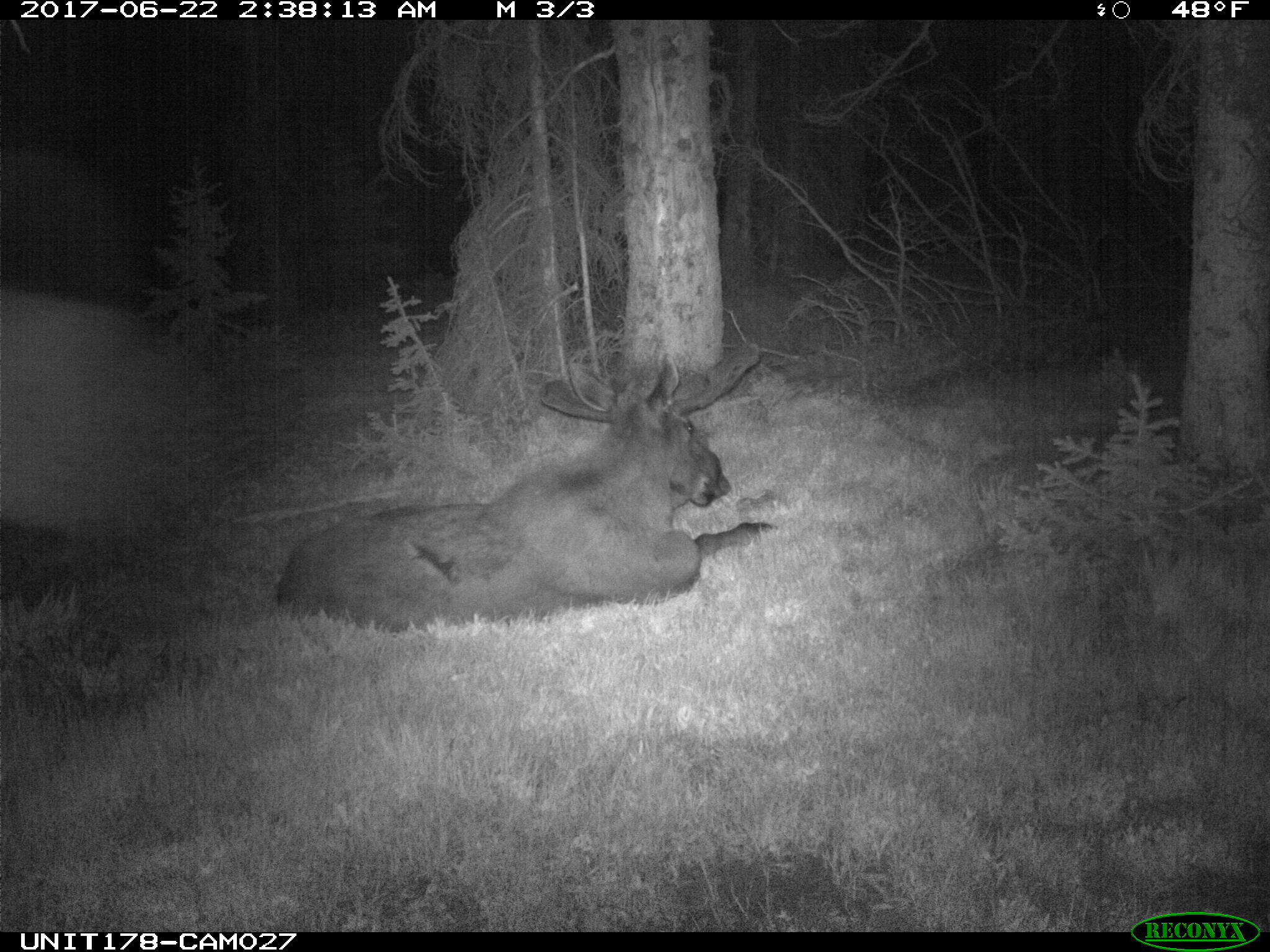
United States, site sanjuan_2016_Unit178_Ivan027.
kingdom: Animalia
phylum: Chordata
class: Mammalia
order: Artiodactyla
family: Cervidae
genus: Alces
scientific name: Alces alces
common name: moose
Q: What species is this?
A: Alces alces (moose).